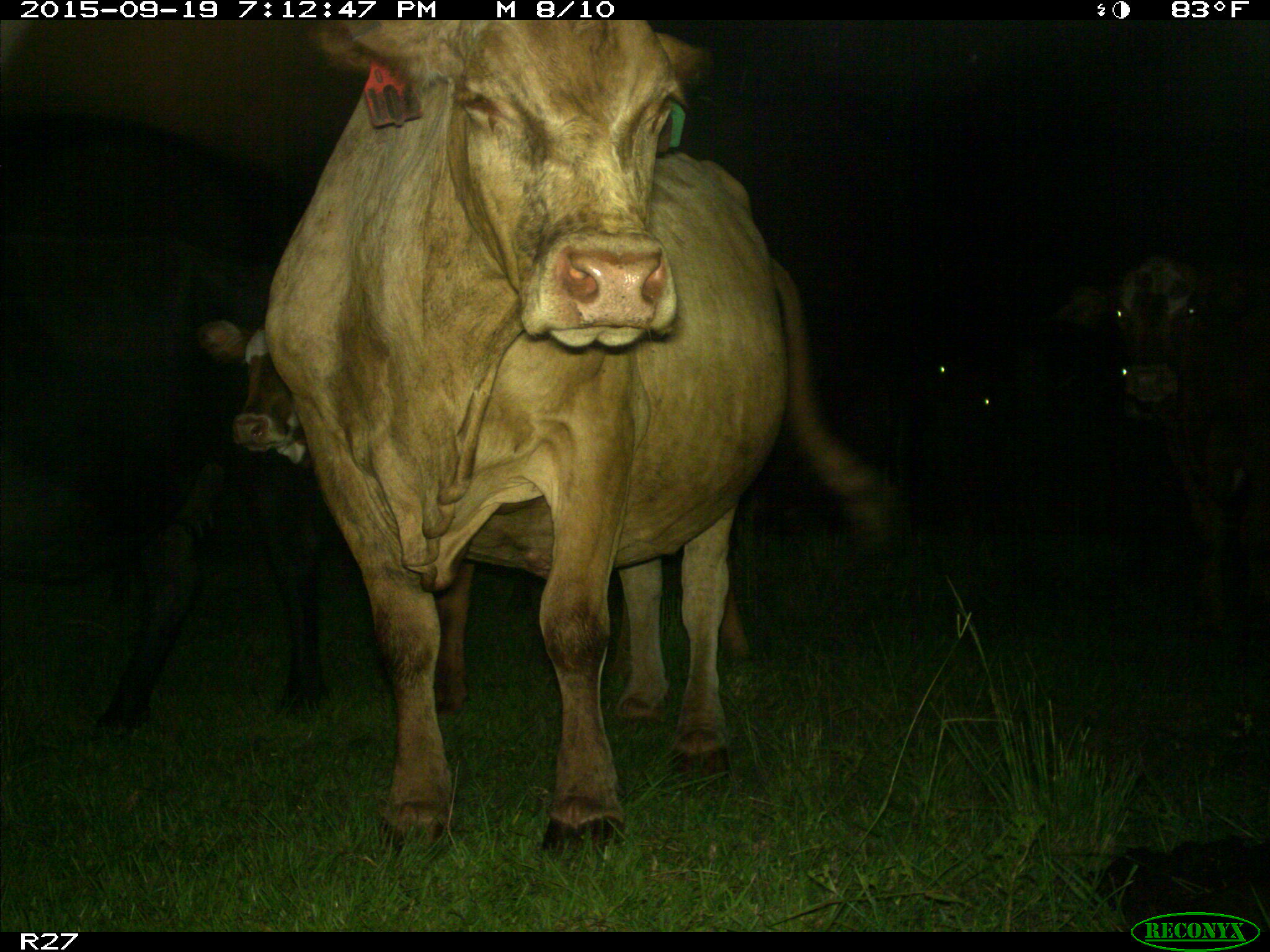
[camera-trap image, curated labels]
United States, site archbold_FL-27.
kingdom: Animalia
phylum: Chordata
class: Mammalia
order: Artiodactyla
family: Bovidae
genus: Bos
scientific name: Bos taurus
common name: domestic cow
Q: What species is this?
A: Bos taurus (domestic cow).